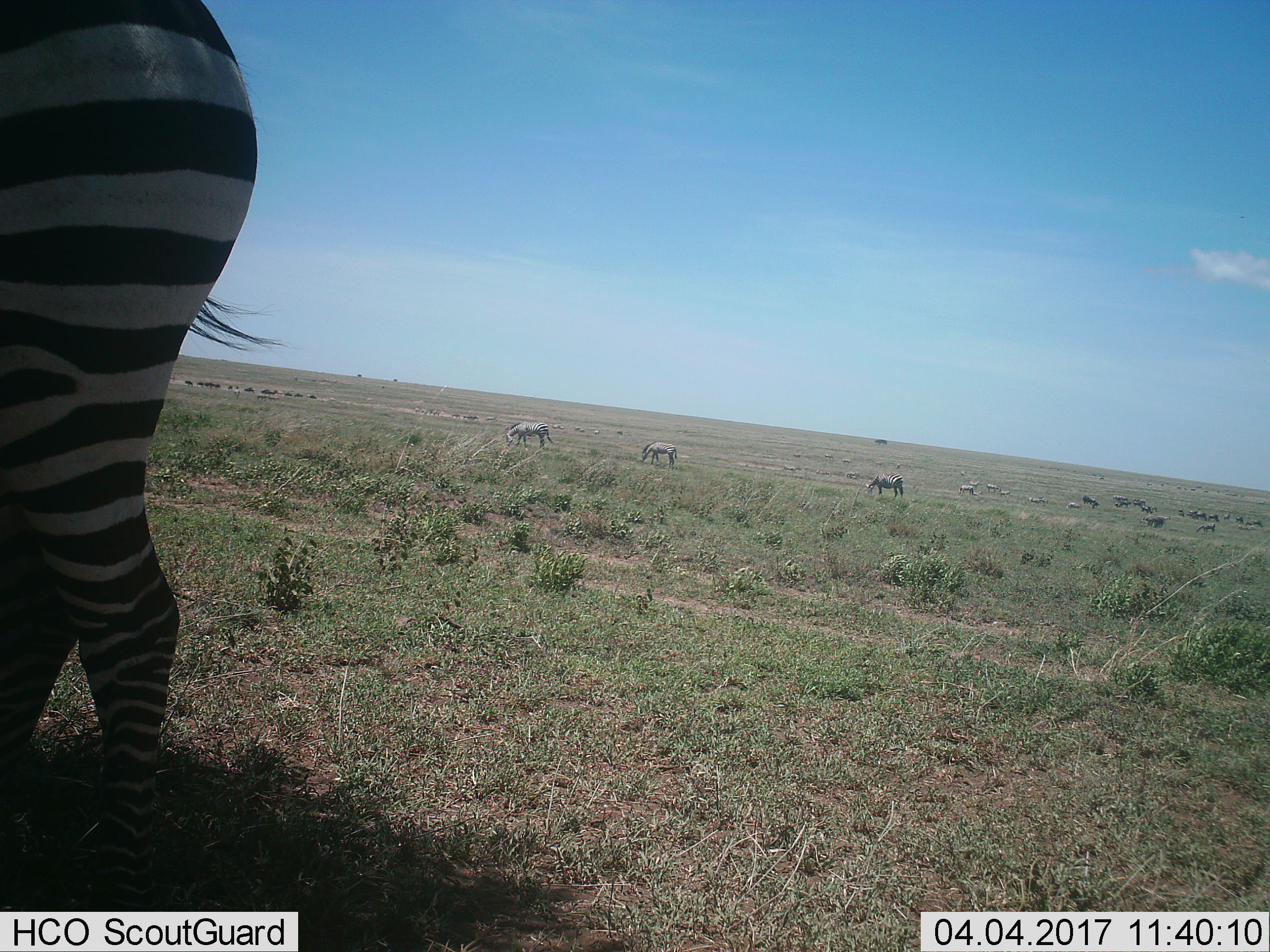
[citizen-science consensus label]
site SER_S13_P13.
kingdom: Animalia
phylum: Chordata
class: Mammalia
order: Perissodactyla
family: Equidae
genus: Equus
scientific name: Equus quagga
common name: plains zebra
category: zebraplains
Zebraplains (plains zebra) (Equus quagga), count 4. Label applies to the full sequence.